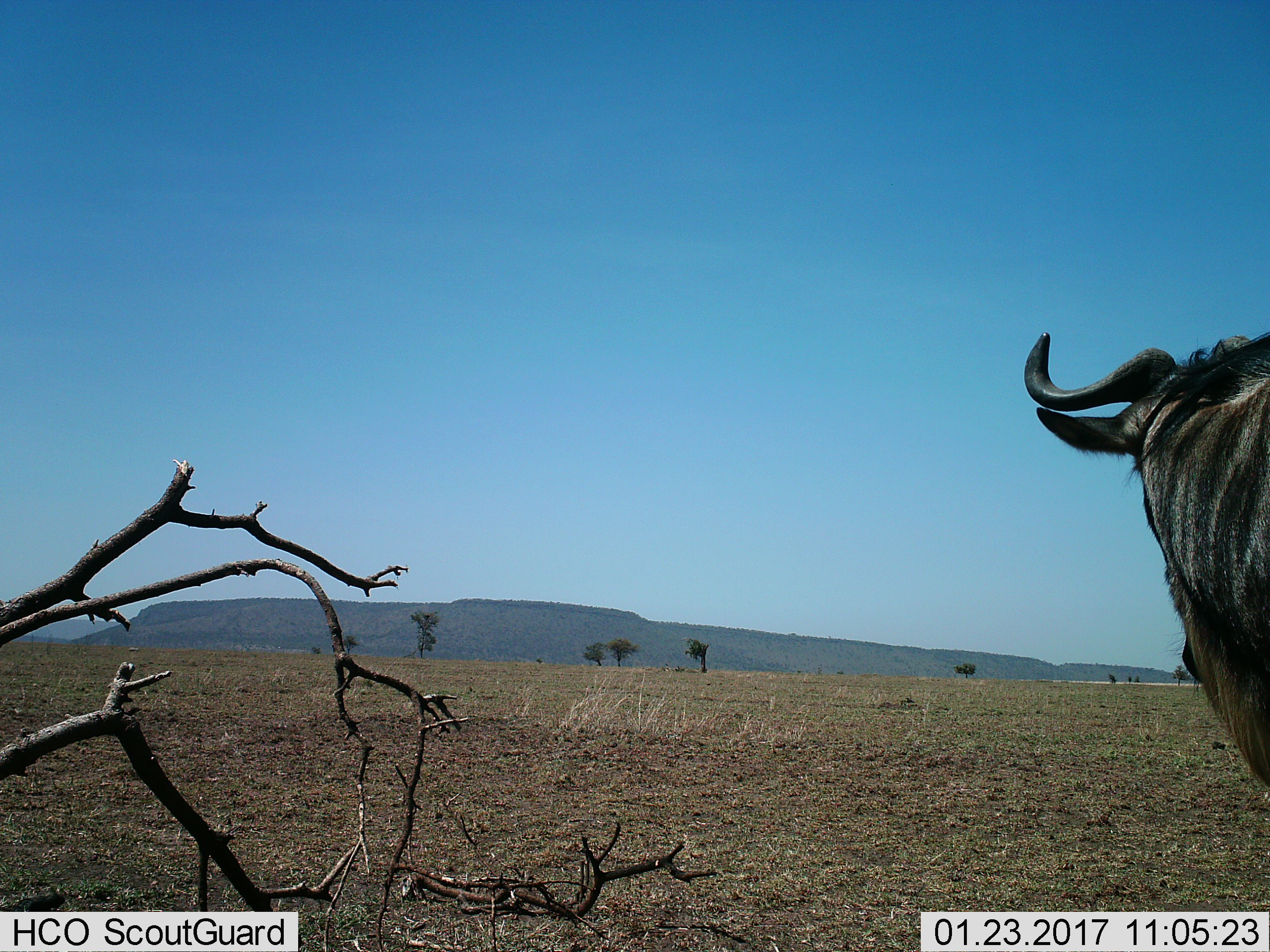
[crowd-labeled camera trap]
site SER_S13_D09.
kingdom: Animalia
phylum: Chordata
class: Mammalia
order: Artiodactyla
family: Bovidae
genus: Connochaetes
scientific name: Connochaetes taurinus taurinus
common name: blue wildebeest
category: wildebeestblue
Wildebeestblue (blue wildebeest) (Connochaetes taurinus taurinus), count 1. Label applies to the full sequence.